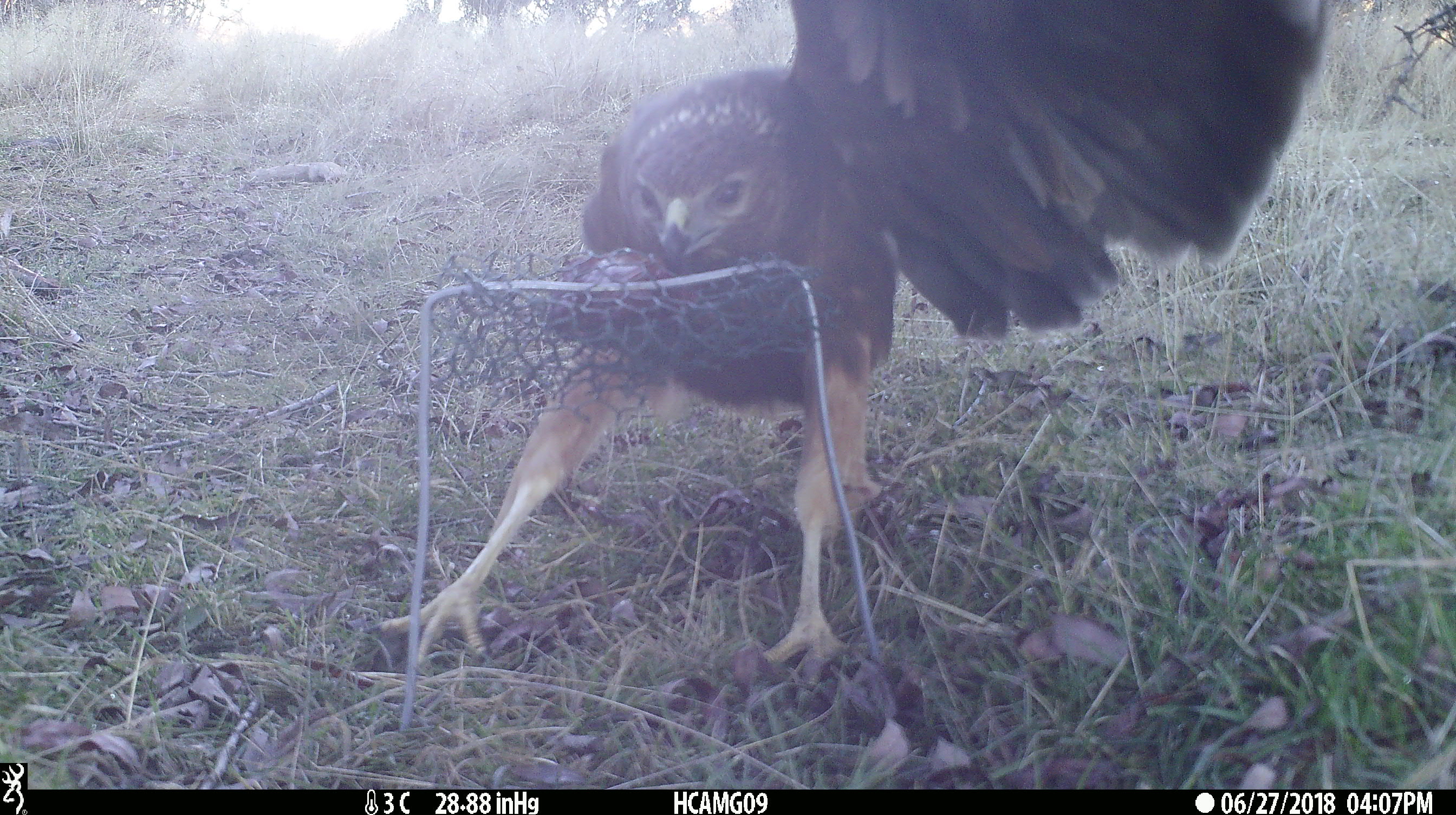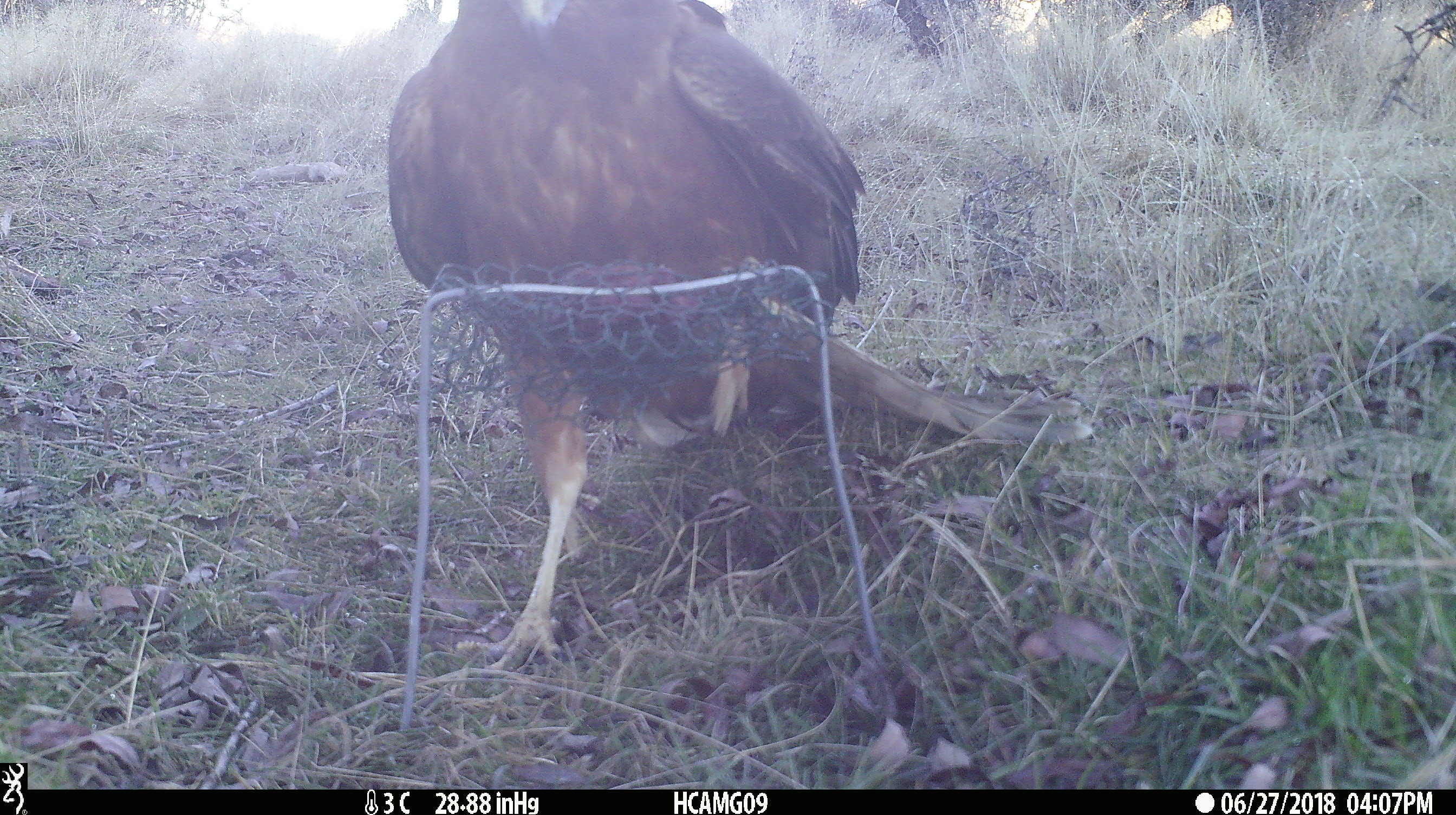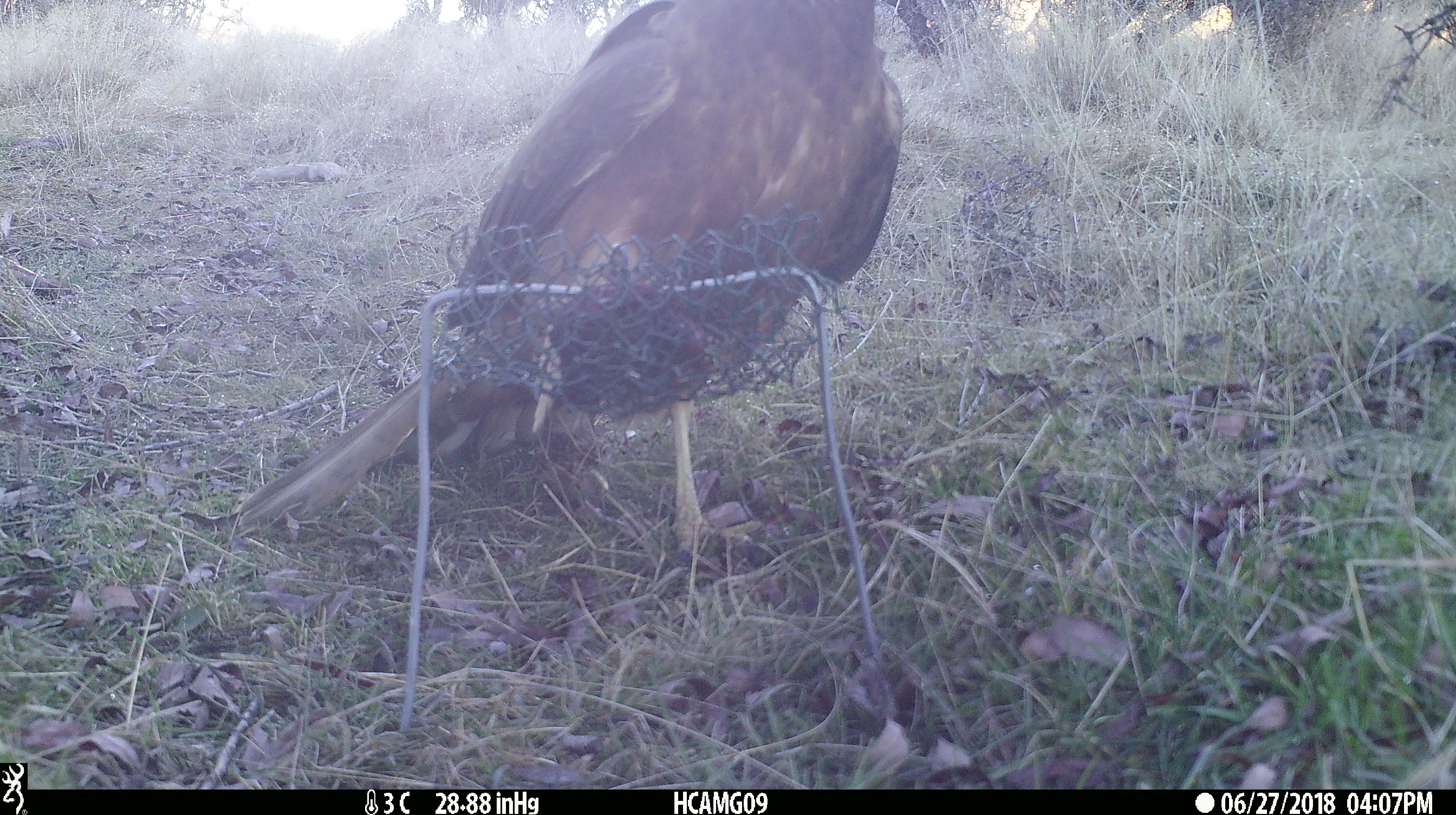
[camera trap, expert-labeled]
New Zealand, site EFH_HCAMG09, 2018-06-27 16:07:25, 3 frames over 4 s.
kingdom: Animalia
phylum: Chordata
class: Aves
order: Accipitriformes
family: Accipitridae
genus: Circus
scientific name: Circus approximans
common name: swamp harrier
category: harrier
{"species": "harrier (swamp harrier) (Circus approximans)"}